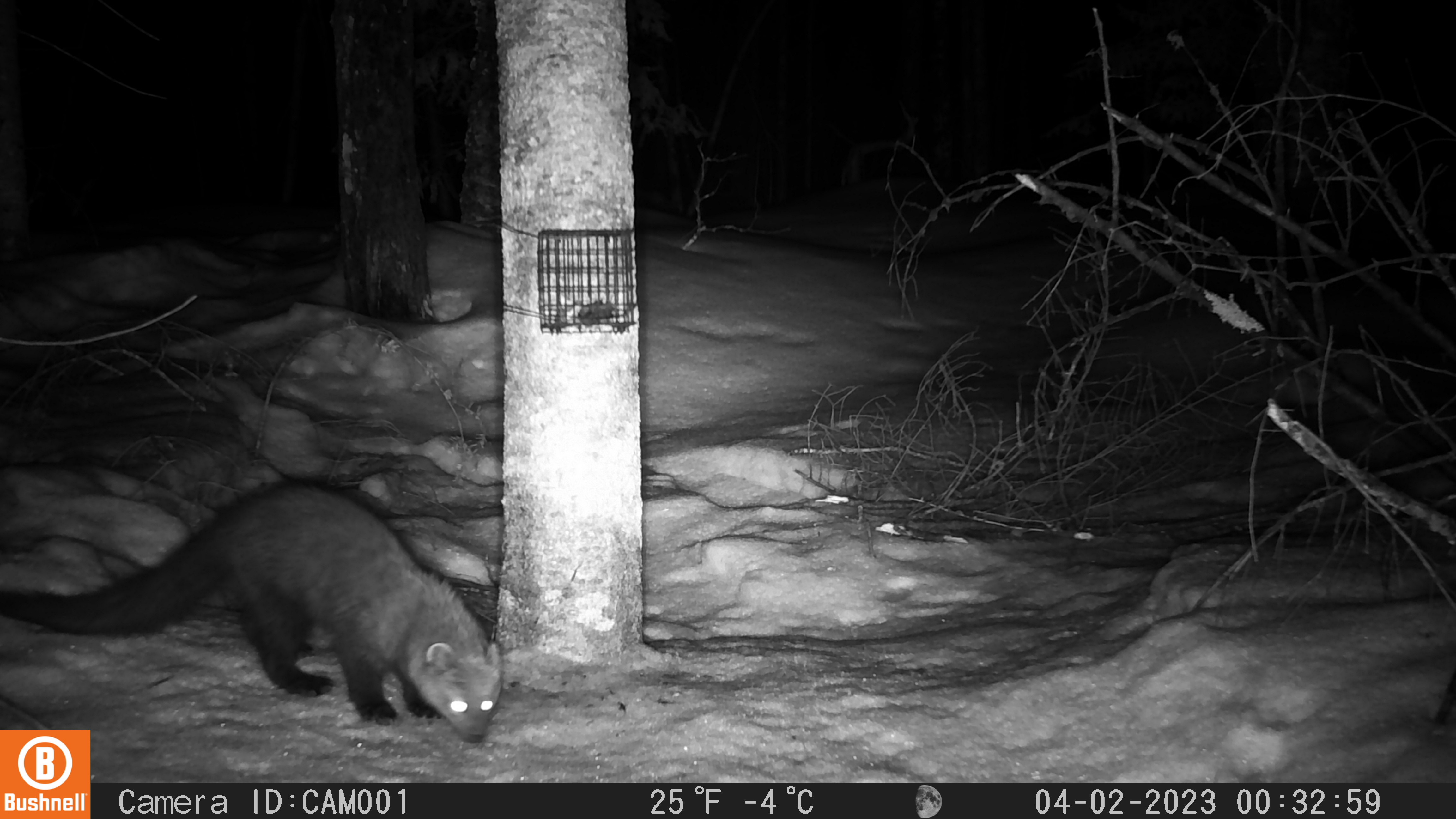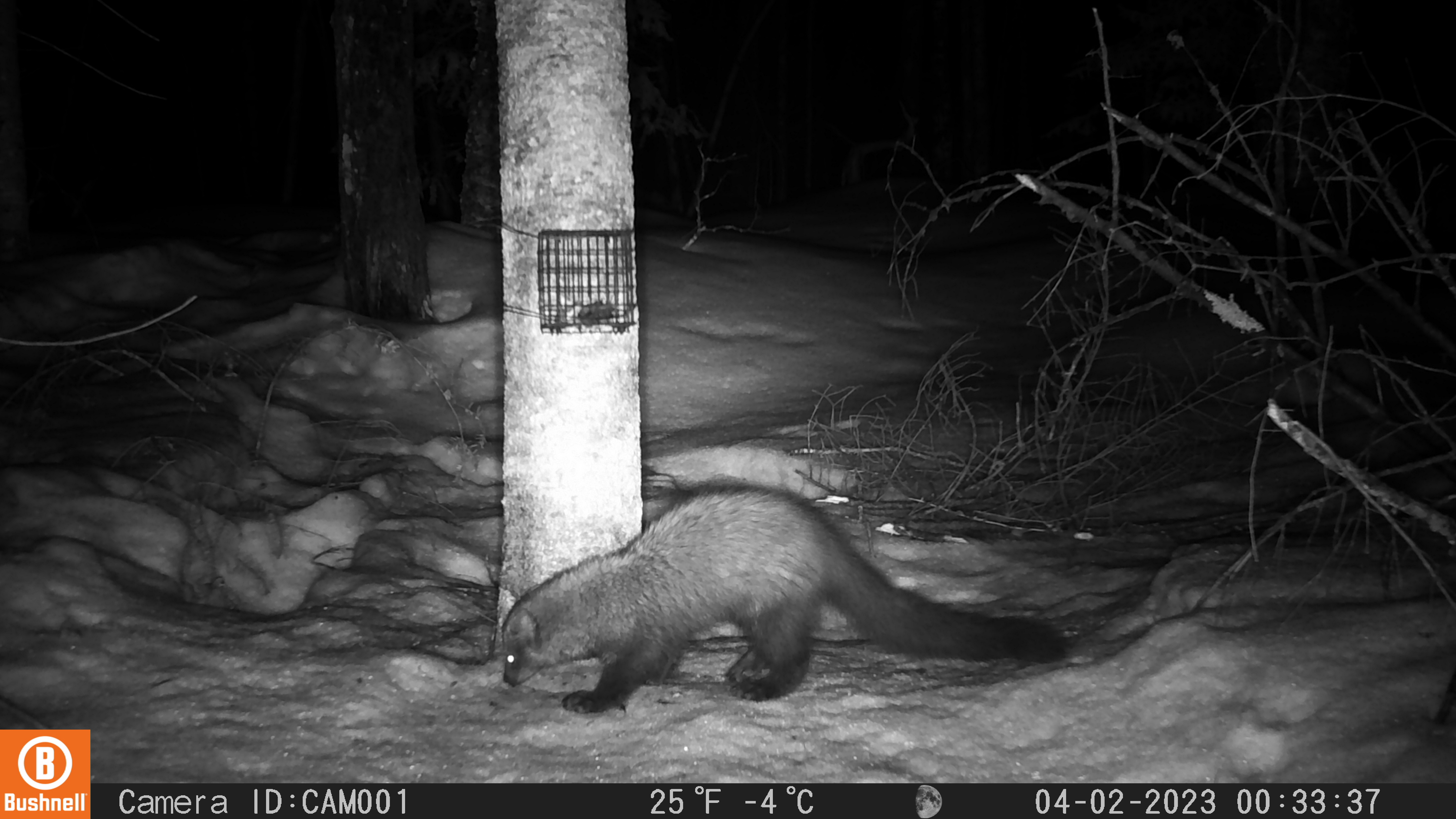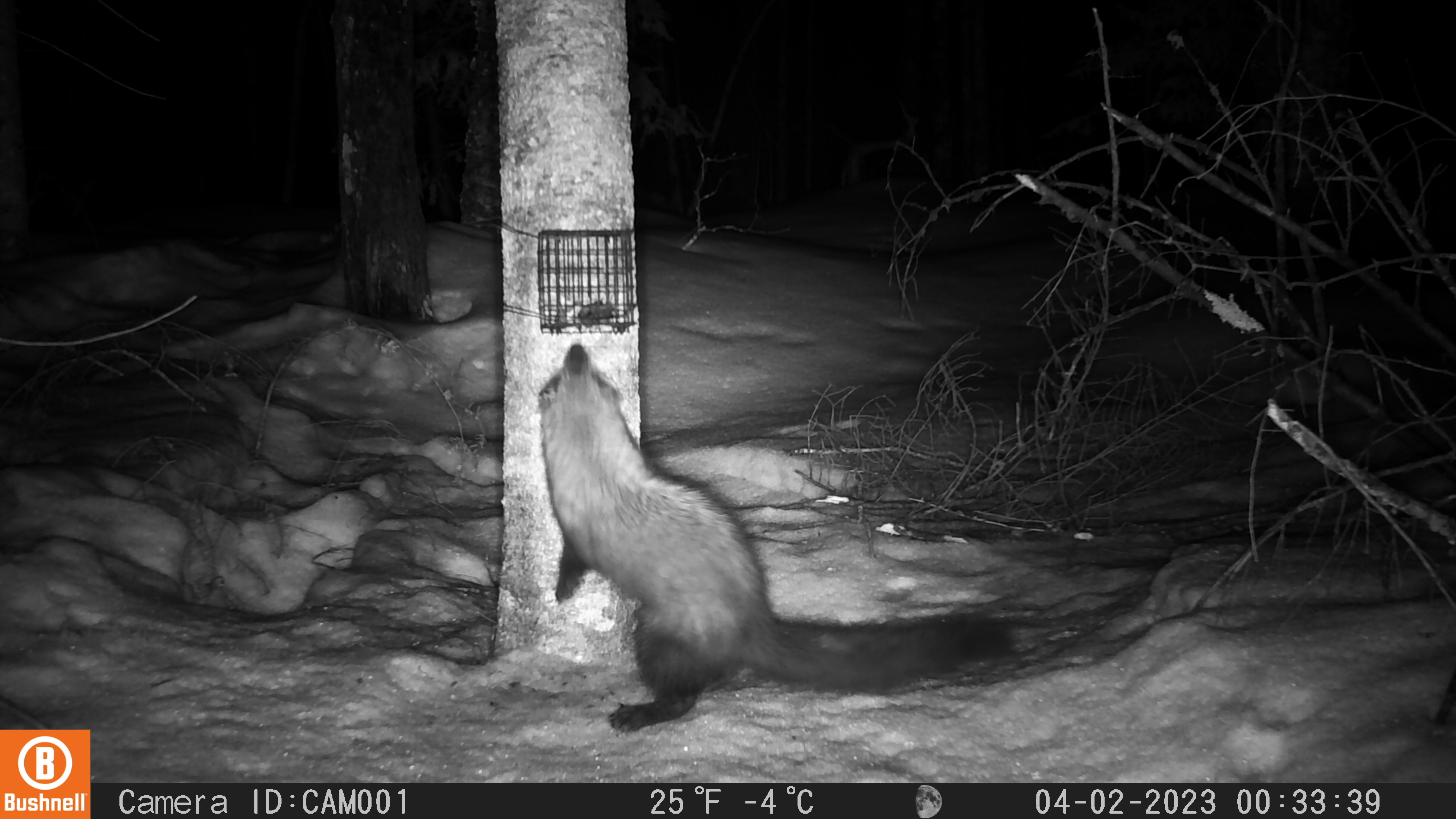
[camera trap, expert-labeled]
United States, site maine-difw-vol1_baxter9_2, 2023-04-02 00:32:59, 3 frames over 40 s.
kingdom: Animalia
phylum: Chordata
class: Mammalia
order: Carnivora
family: Mustelidae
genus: Pekania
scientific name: Pekania pennanti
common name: fisher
Fisher (Pekania pennanti).